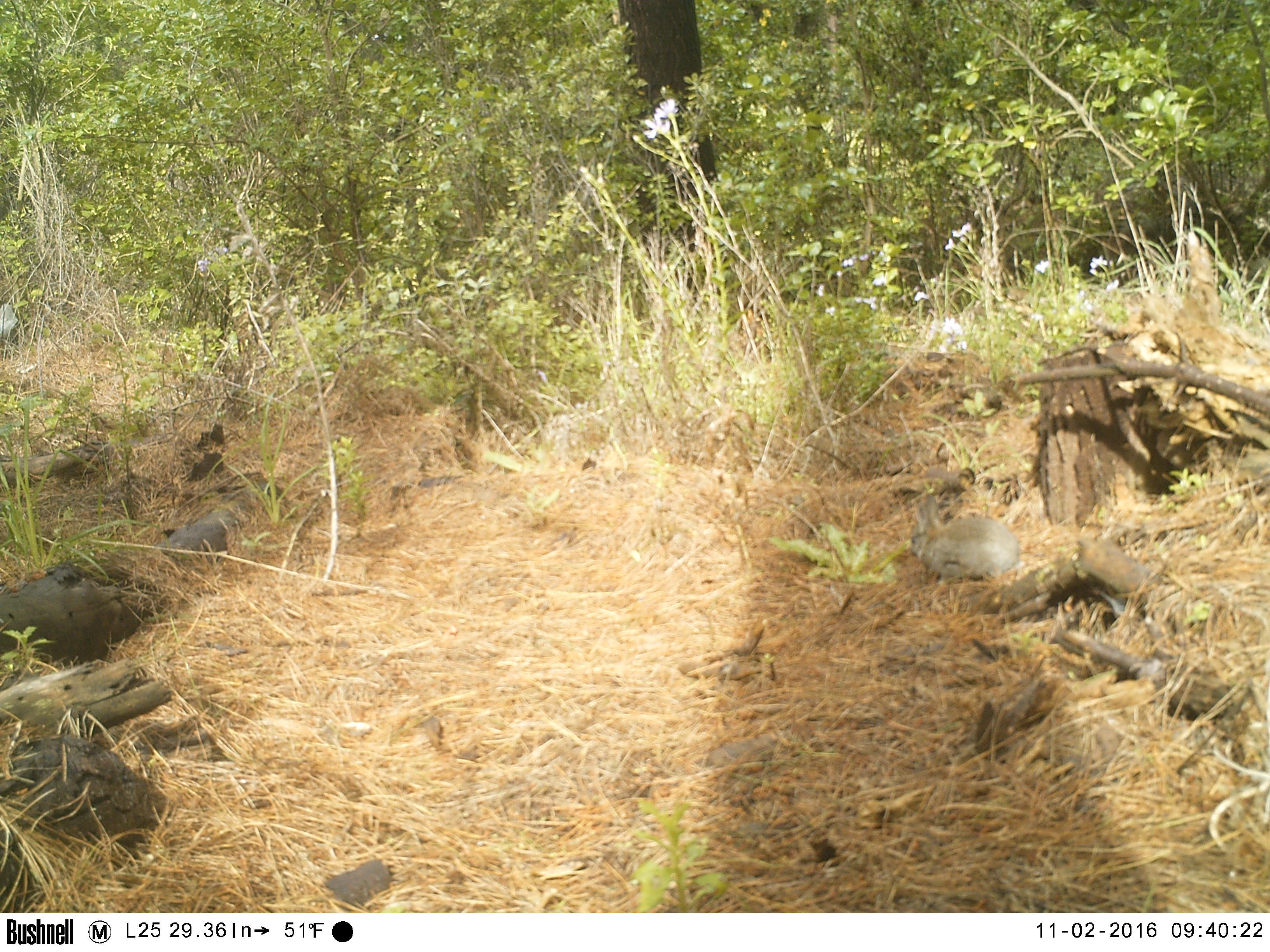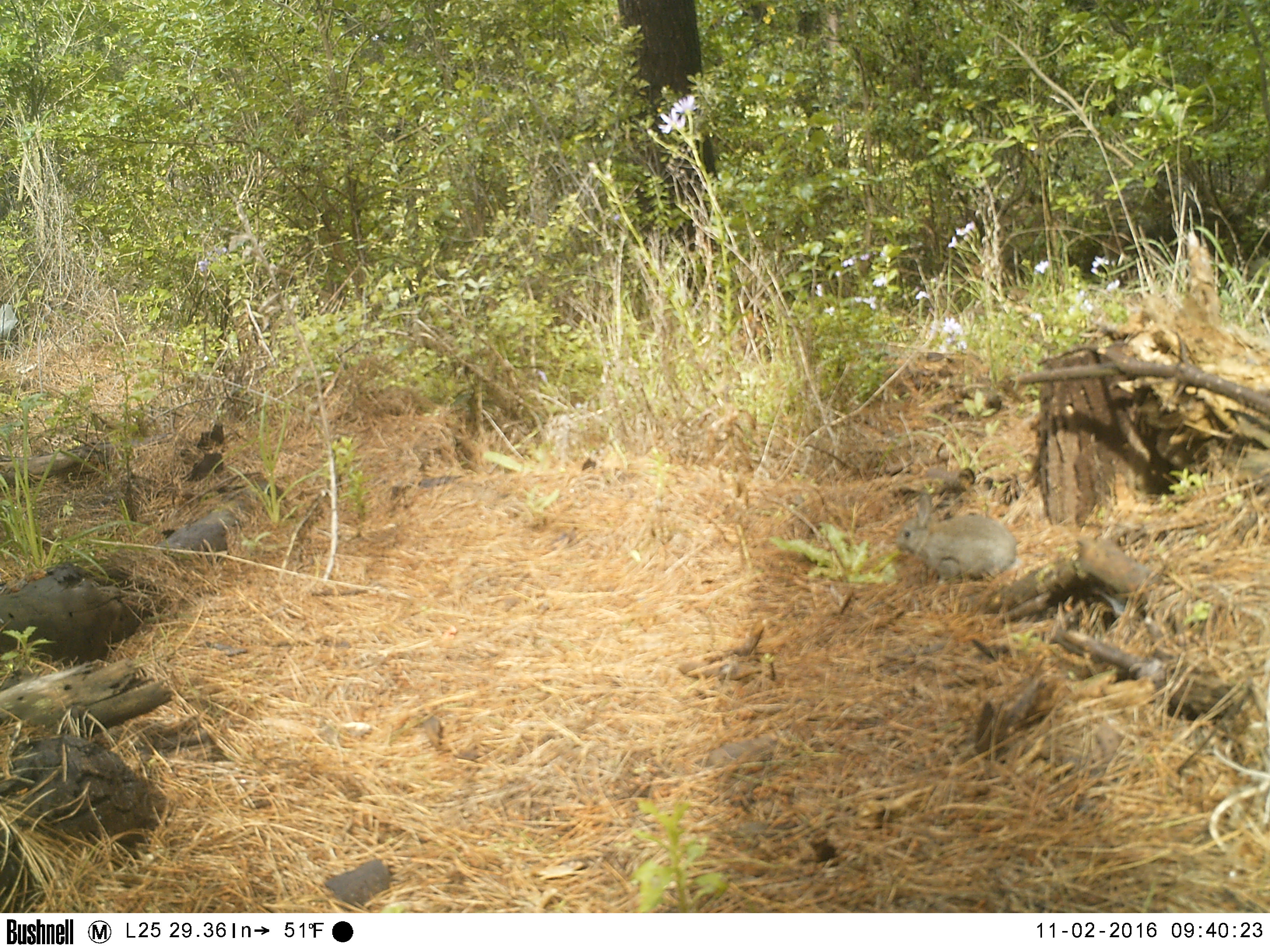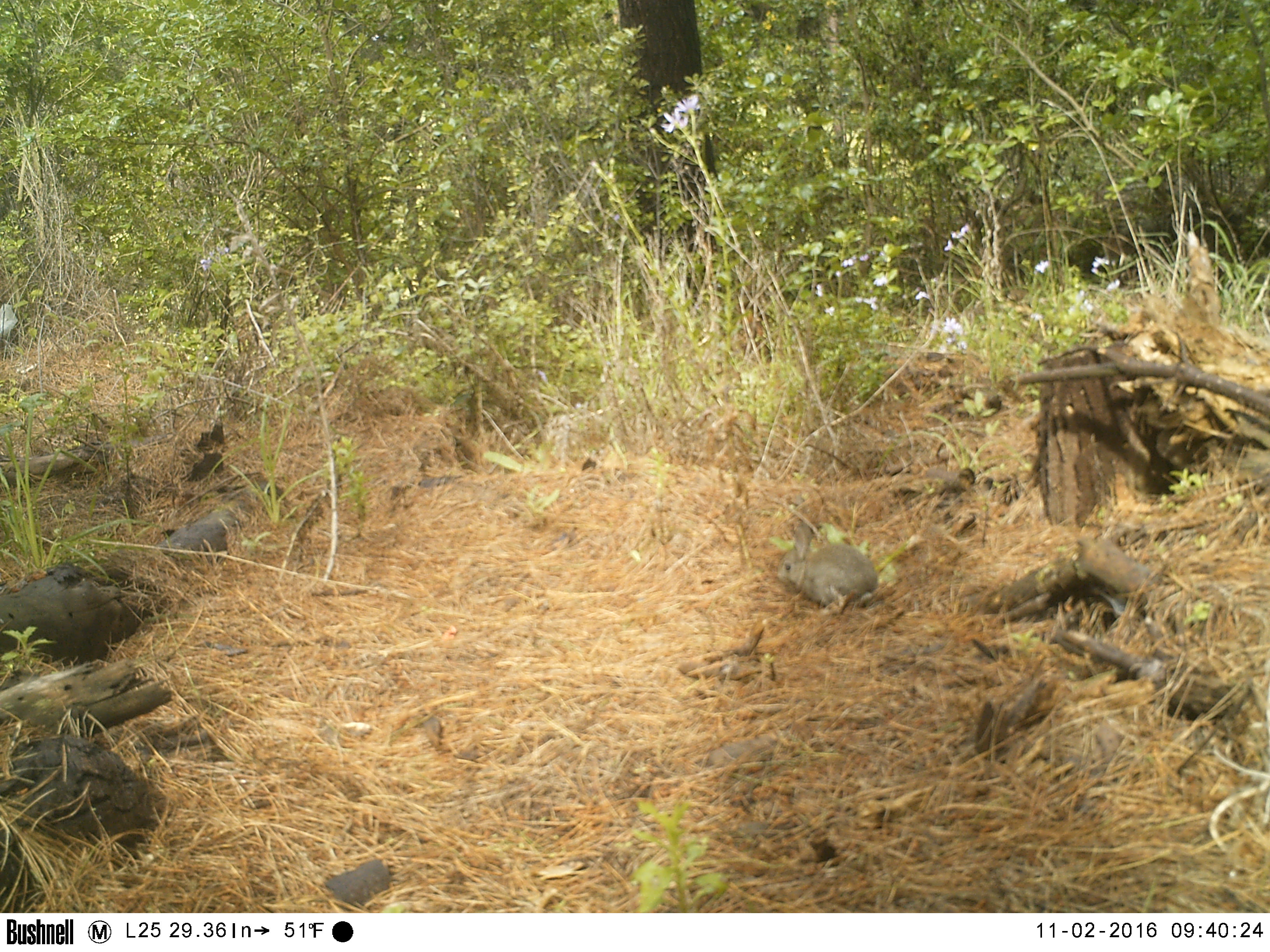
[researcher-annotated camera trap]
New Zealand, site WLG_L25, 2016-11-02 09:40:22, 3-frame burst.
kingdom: Animalia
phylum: Chordata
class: Mammalia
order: Lagomorpha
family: Leporidae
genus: Oryctolagus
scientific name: Oryctolagus cuniculus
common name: european rabbit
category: rabbit